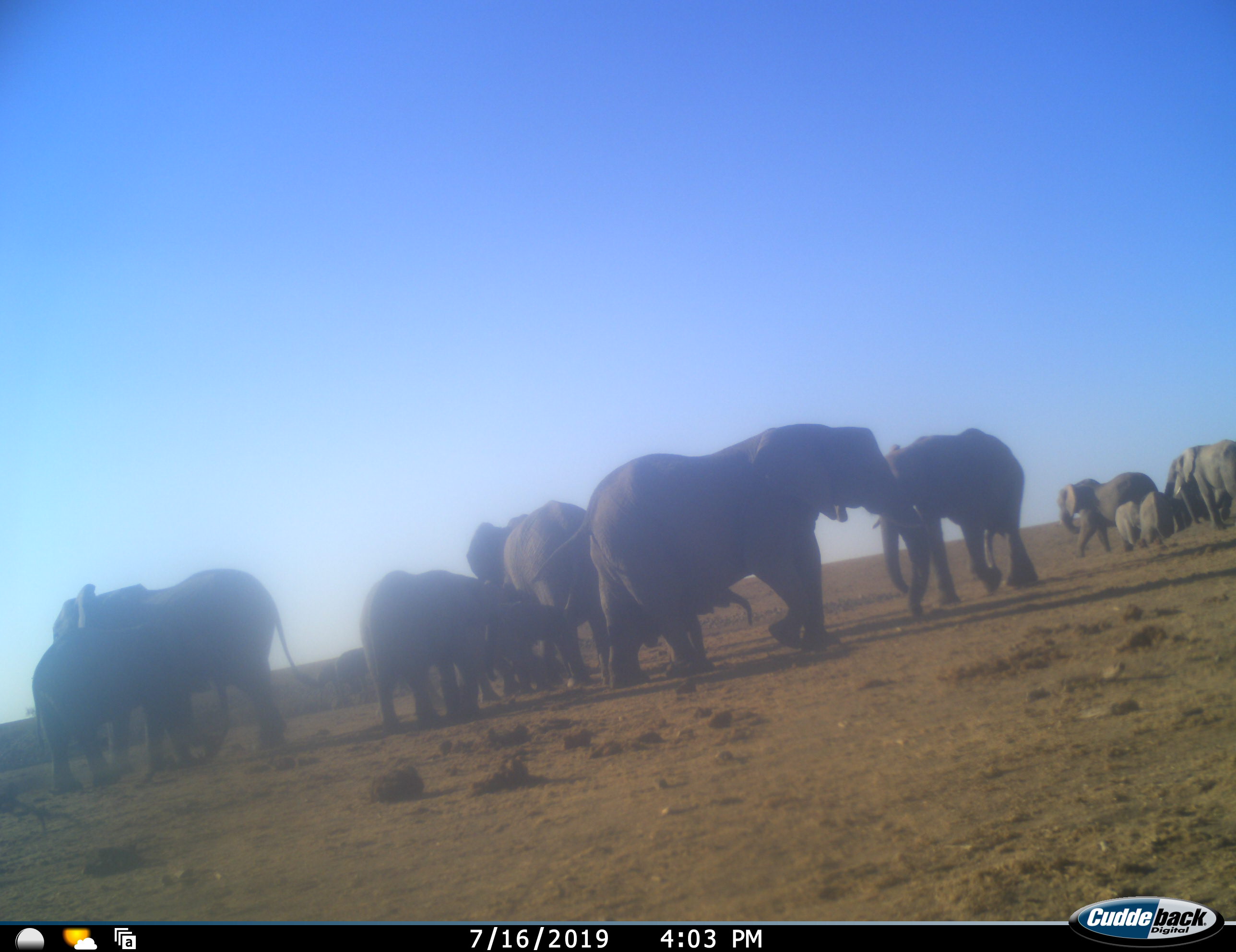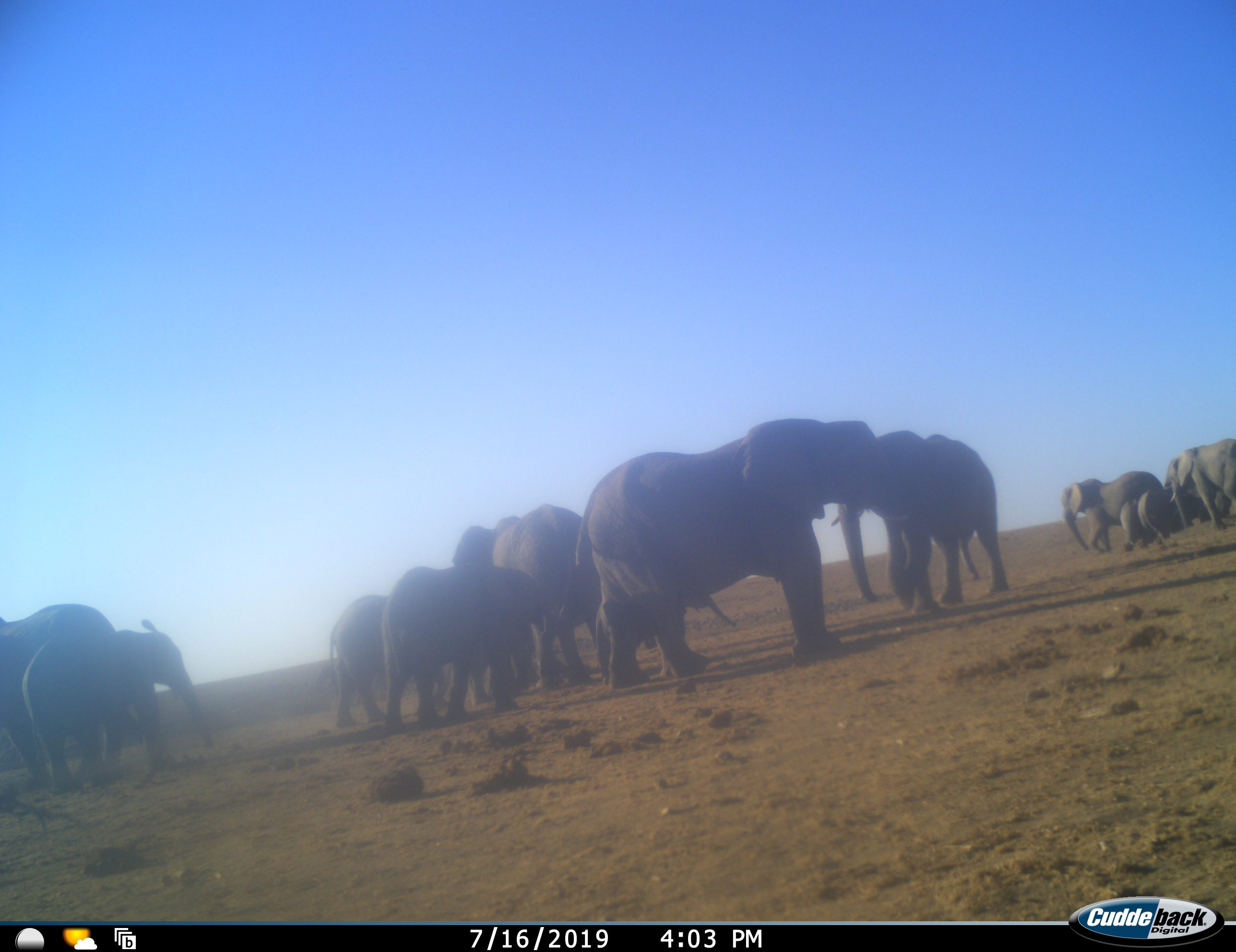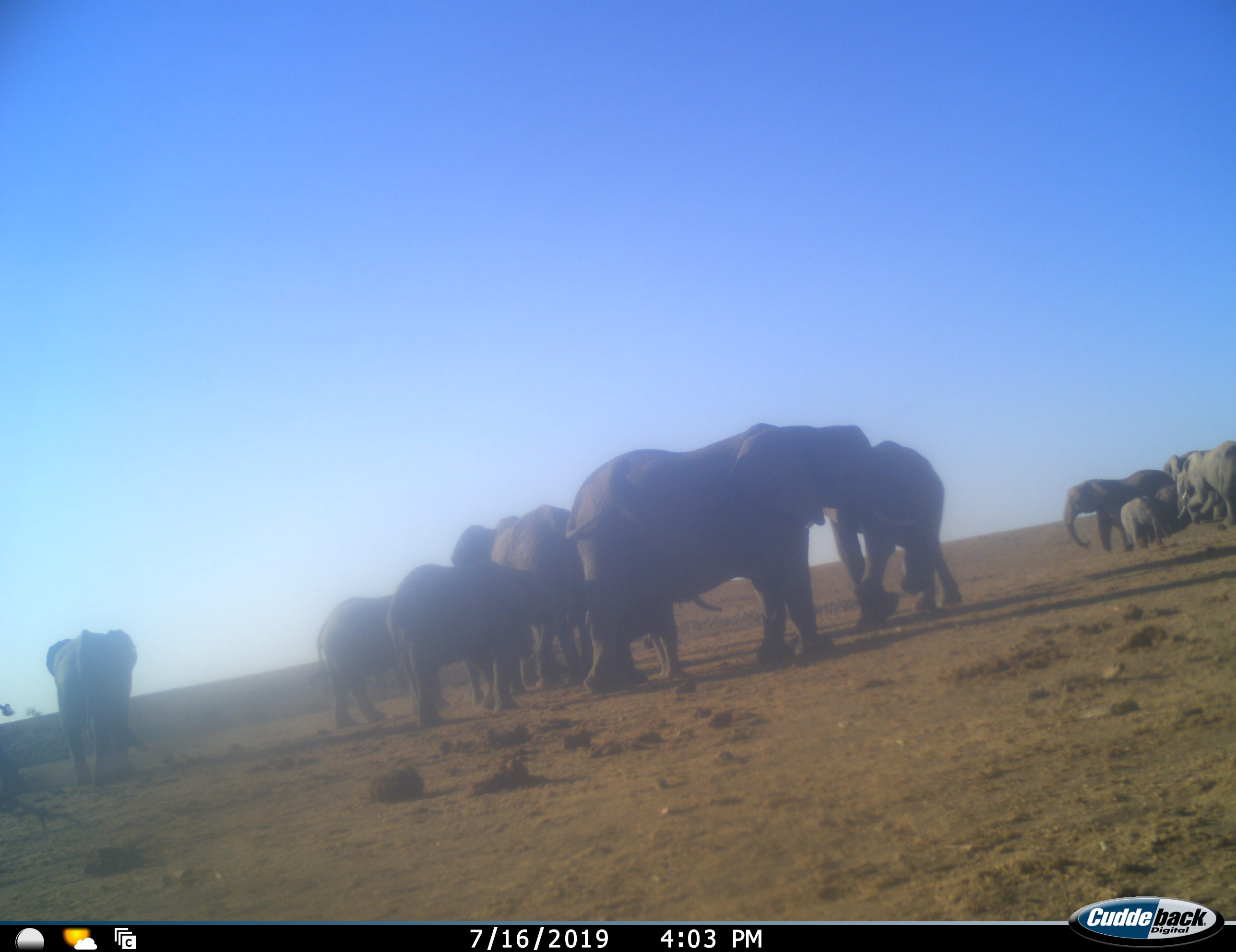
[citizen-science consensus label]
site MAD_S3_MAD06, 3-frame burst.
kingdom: Animalia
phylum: Chordata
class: Mammalia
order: Proboscidea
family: Elephantidae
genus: Loxodonta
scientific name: Loxodonta africana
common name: african bush elephant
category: elephant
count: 11-50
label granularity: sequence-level